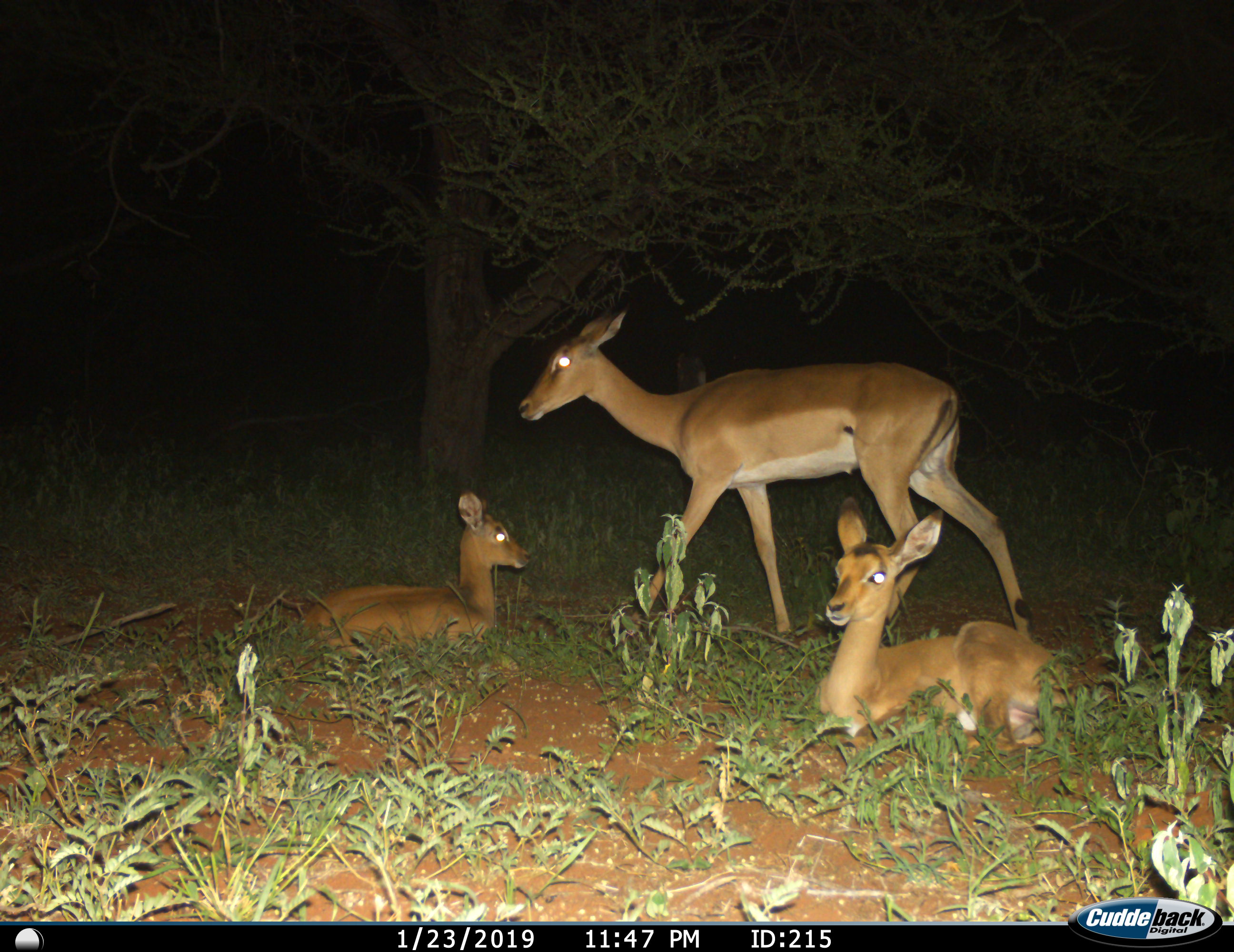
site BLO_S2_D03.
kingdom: Animalia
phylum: Chordata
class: Mammalia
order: Artiodactyla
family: Bovidae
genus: Aepyceros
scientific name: Aepyceros melampus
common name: impala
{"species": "impala (Aepyceros melampus)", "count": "3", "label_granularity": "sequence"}